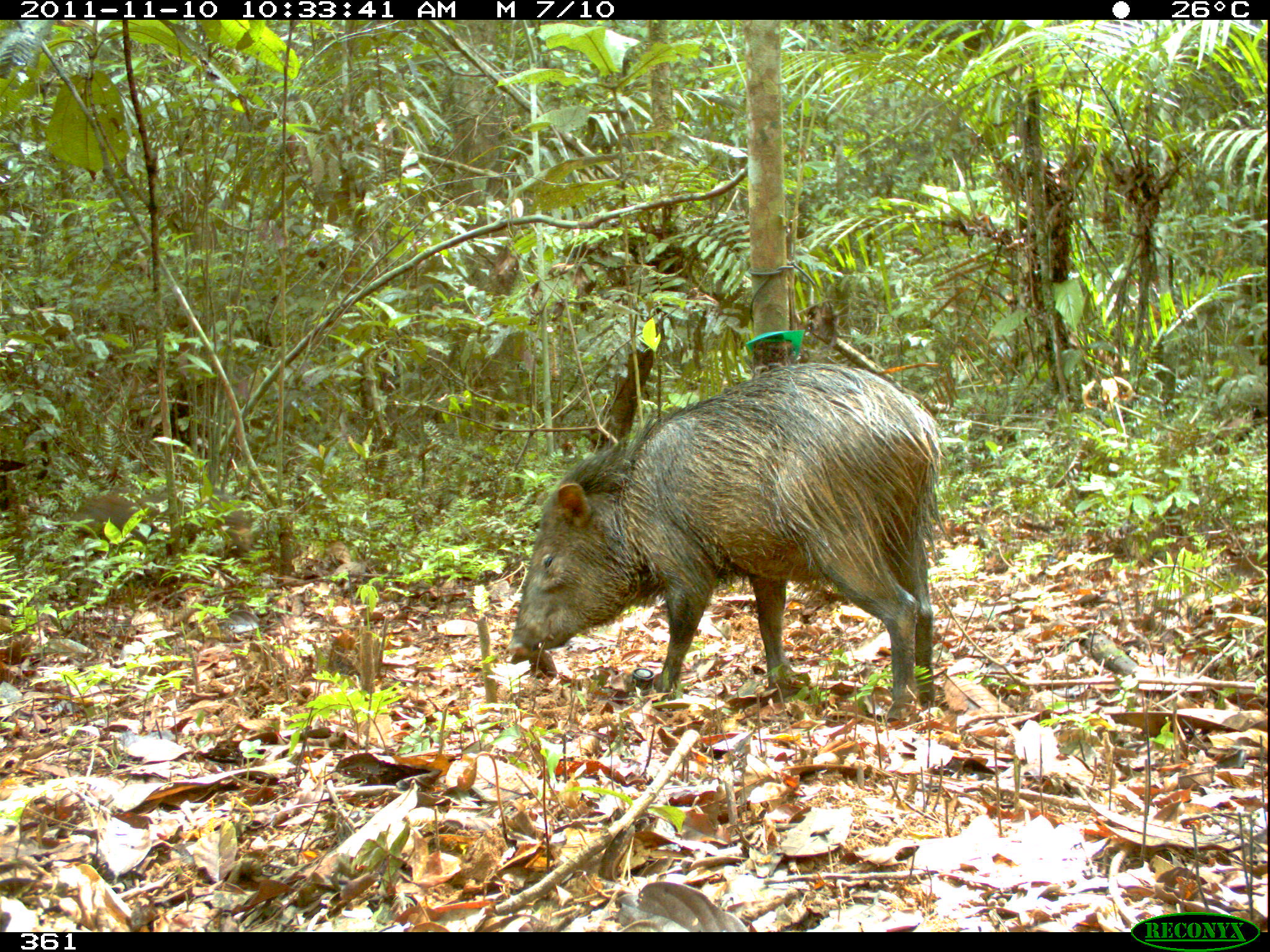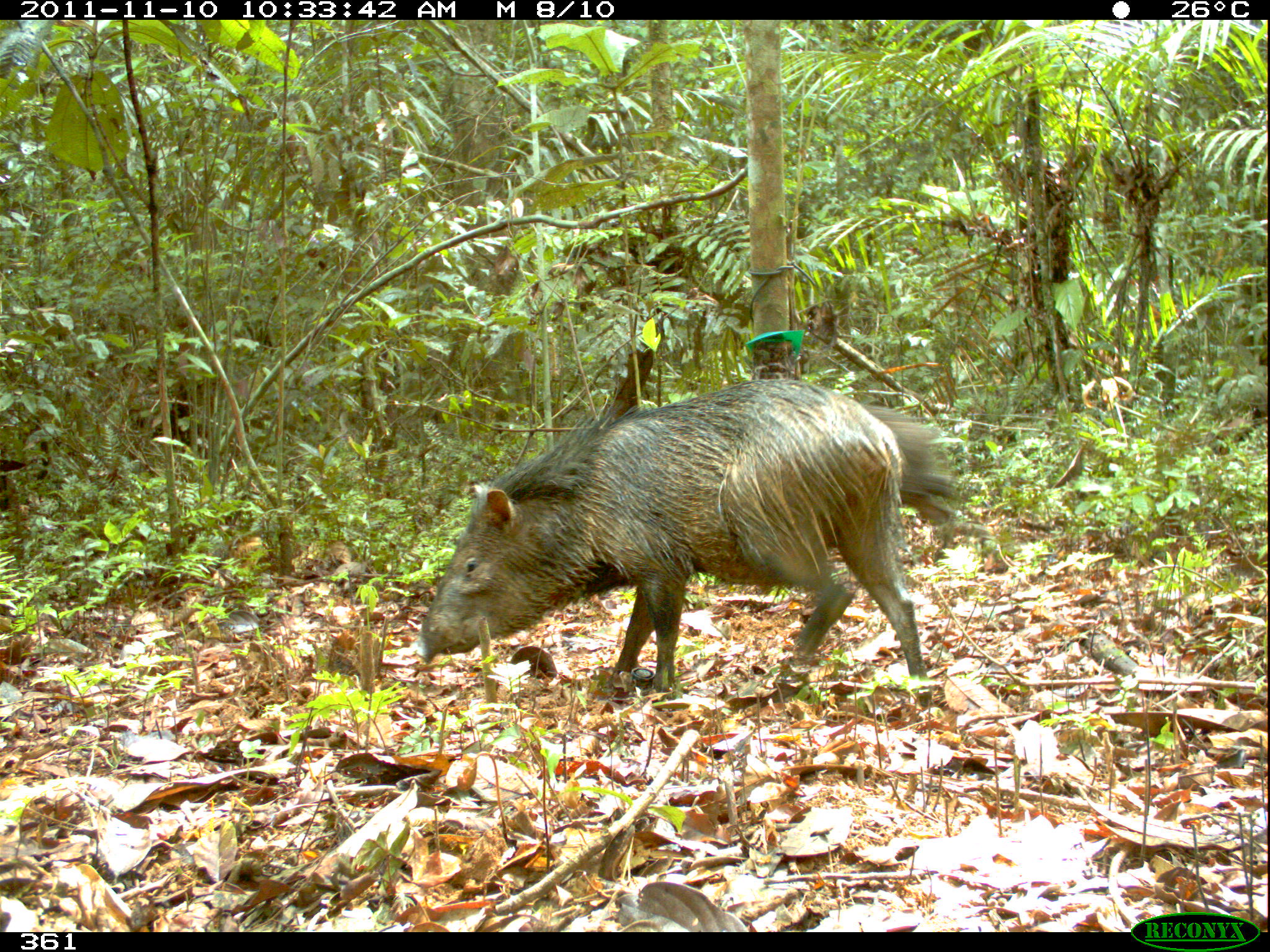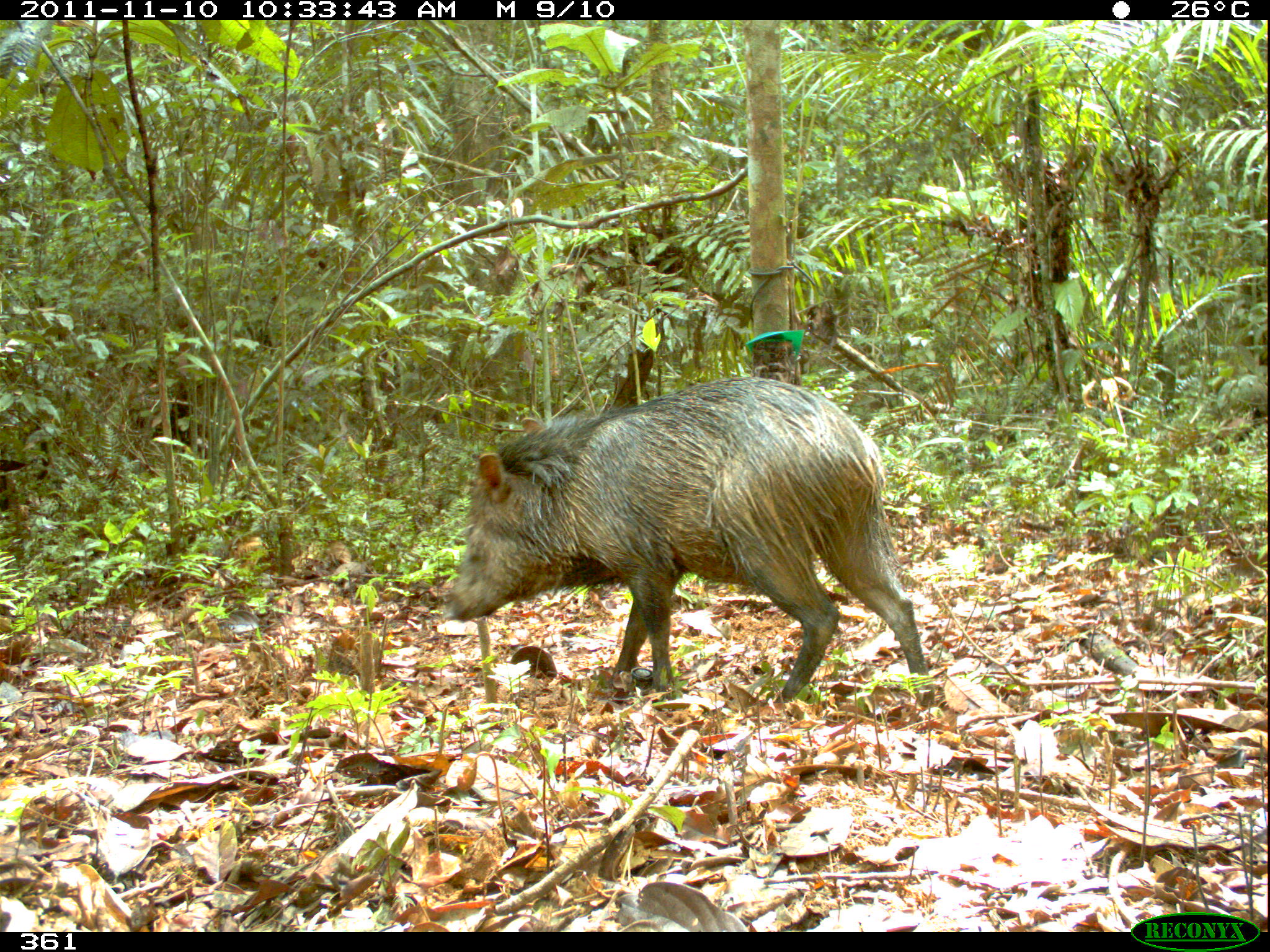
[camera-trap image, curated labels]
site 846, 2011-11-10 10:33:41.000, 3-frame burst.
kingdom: Animalia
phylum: Chordata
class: Mammalia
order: Artiodactyla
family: Tayassuidae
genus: Pecari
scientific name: Pecari tajacu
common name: collared peccary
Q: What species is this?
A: Pecari tajacu (collared peccary).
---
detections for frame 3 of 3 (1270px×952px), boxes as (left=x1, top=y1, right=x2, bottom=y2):
pecari tajacu: (left=441, top=375, right=928, bottom=706)